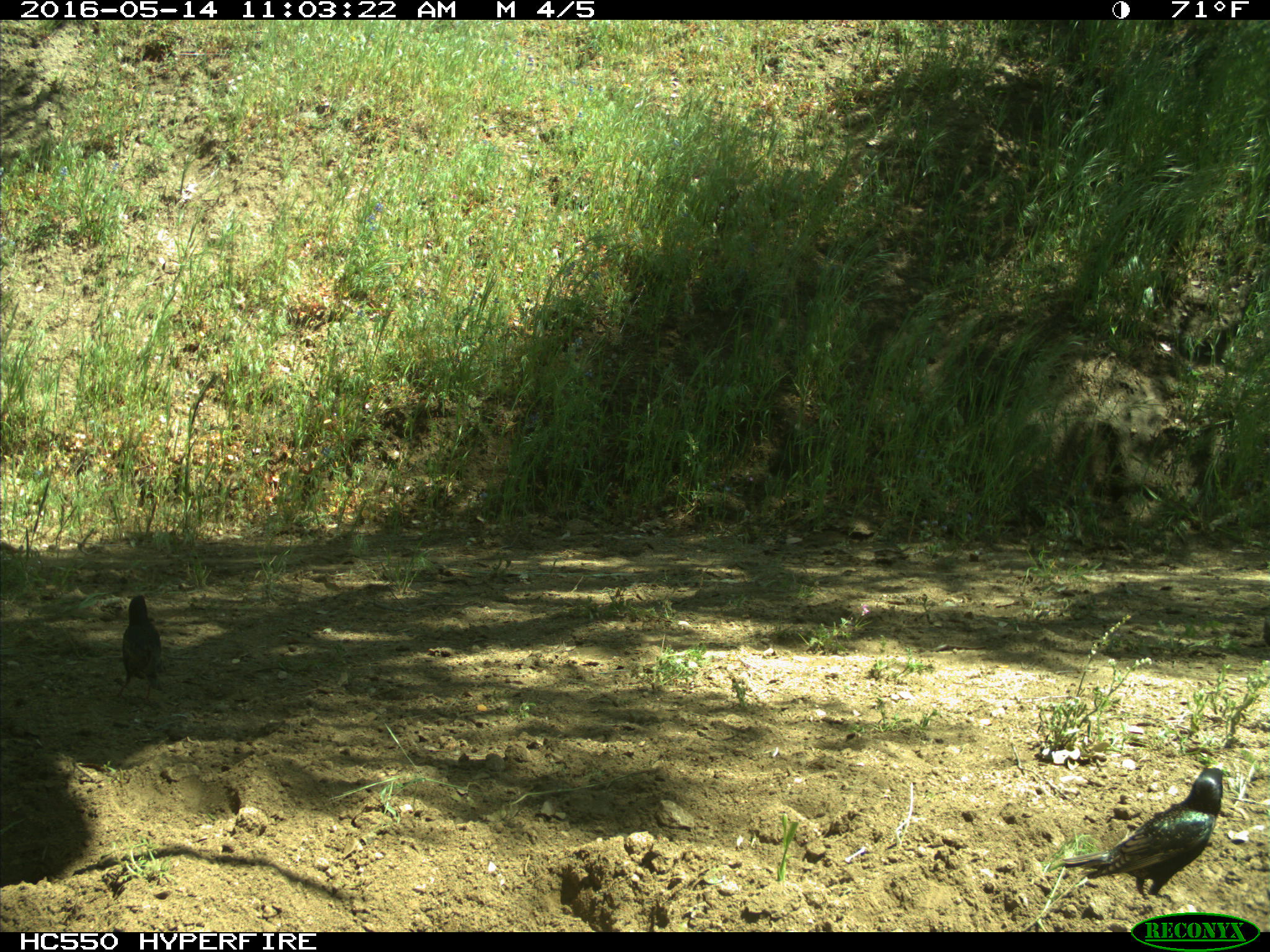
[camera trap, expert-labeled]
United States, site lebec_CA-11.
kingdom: Animalia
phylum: Chordata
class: Aves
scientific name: Aves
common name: birds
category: unidentified bird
Unidentified bird (birds) (Aves).